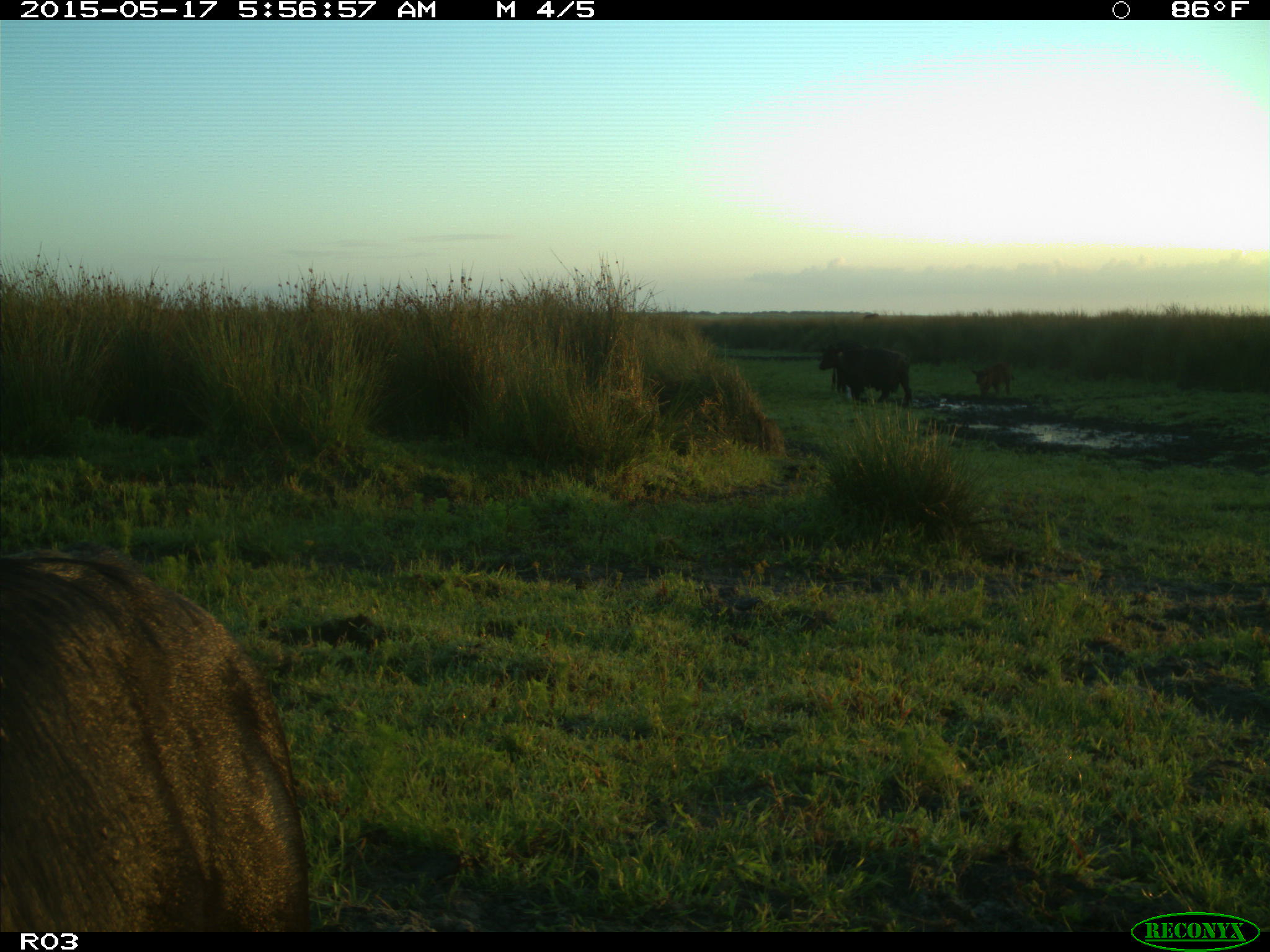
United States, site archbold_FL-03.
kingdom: Animalia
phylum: Chordata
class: Mammalia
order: Artiodactyla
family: Bovidae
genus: Bos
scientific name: Bos taurus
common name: domestic cow